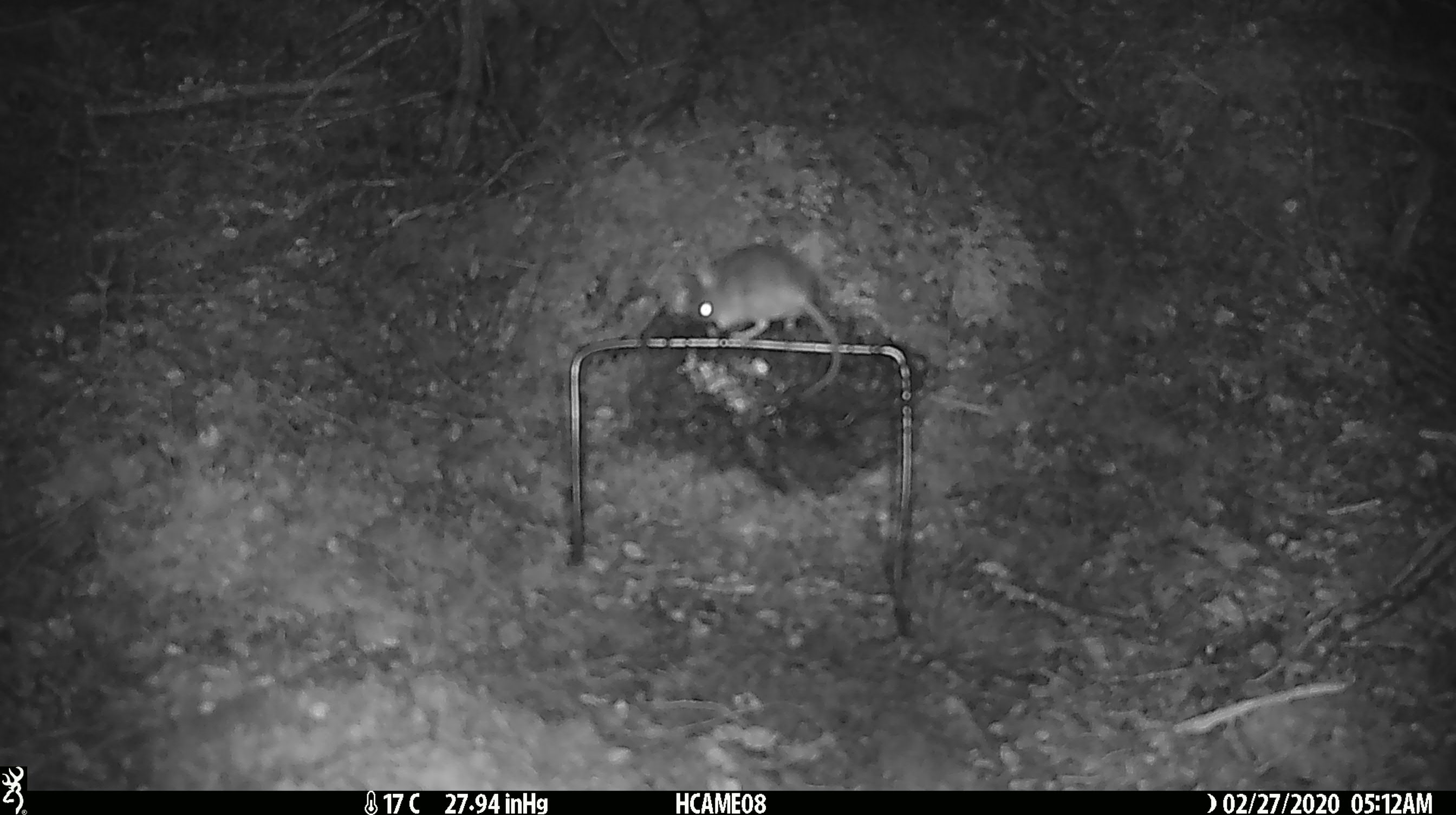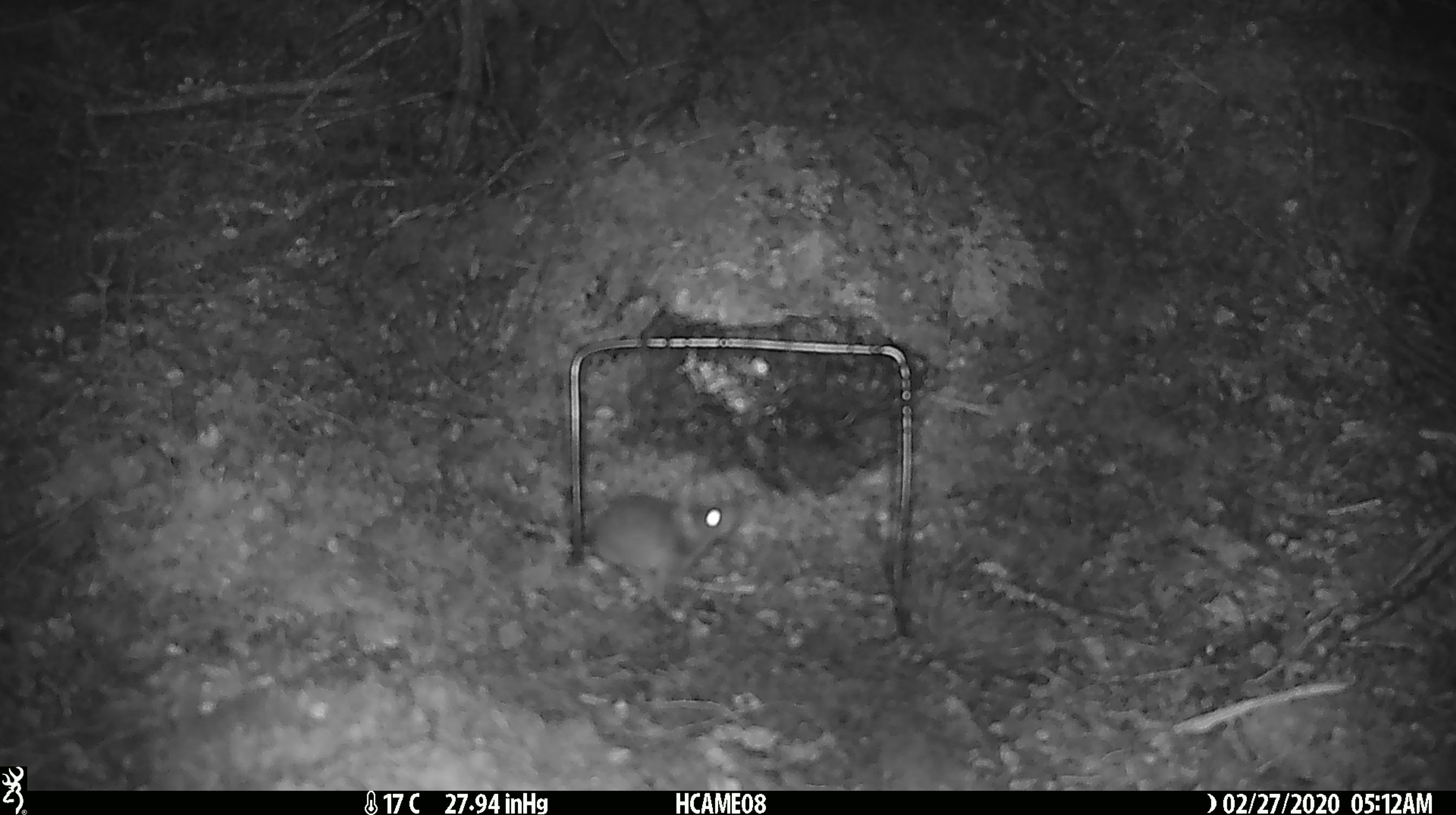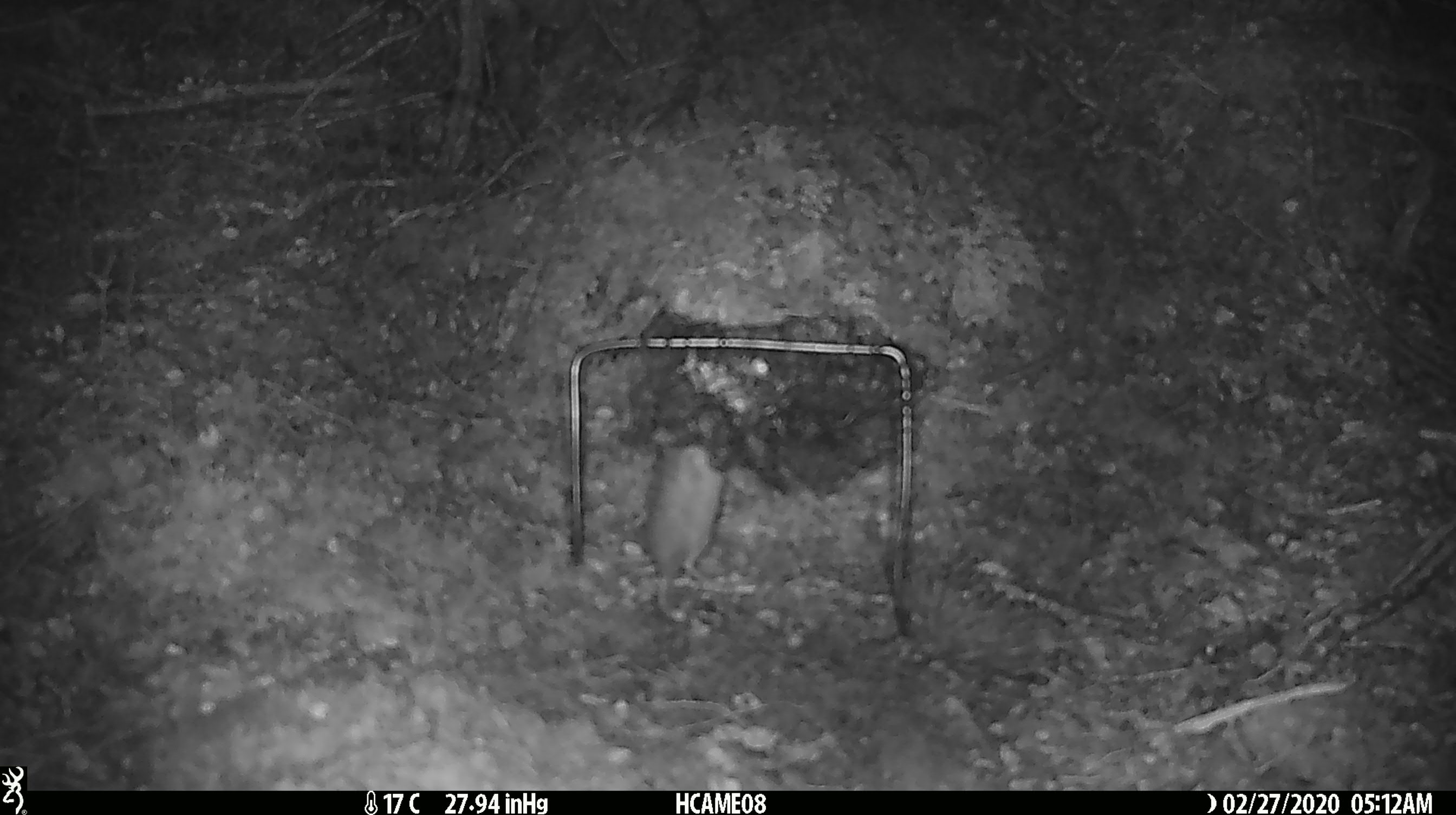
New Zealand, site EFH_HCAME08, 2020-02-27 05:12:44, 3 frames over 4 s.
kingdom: Animalia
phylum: Chordata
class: Mammalia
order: Rodentia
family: Muridae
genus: Mus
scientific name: Mus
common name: mouse